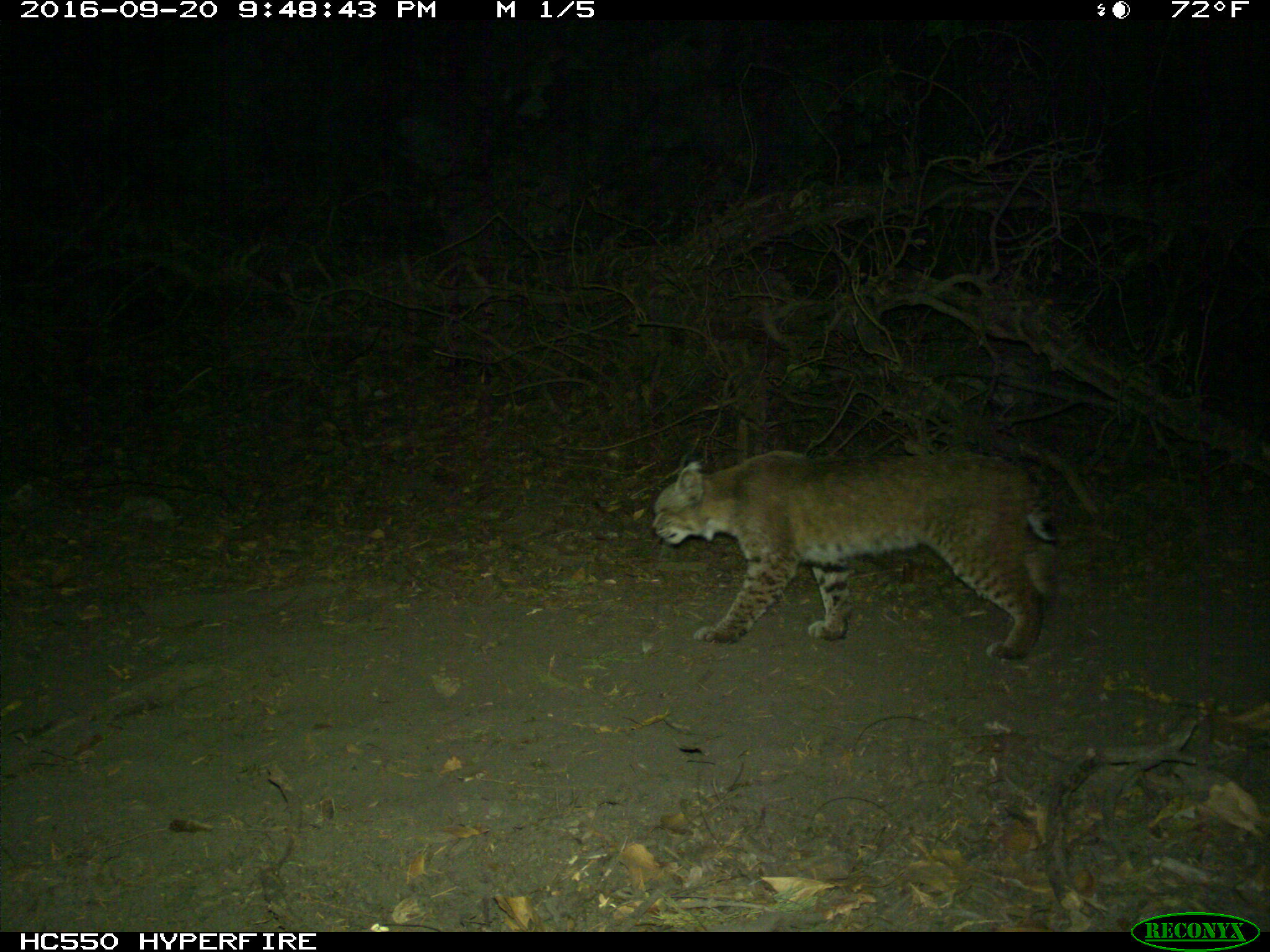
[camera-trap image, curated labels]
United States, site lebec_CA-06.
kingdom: Animalia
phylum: Chordata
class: Mammalia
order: Carnivora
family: Felidae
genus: Lynx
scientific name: Lynx rufus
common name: bobcat